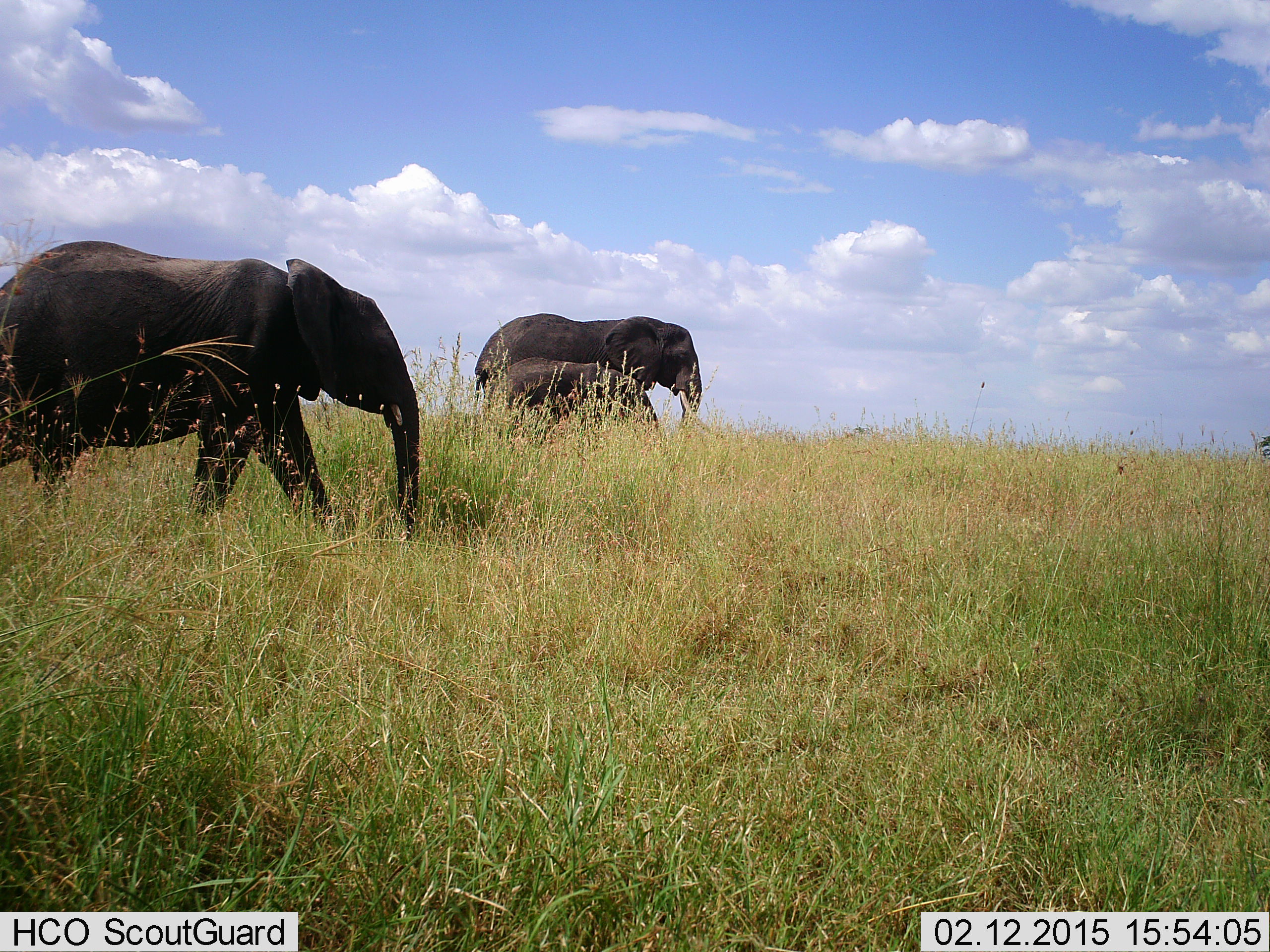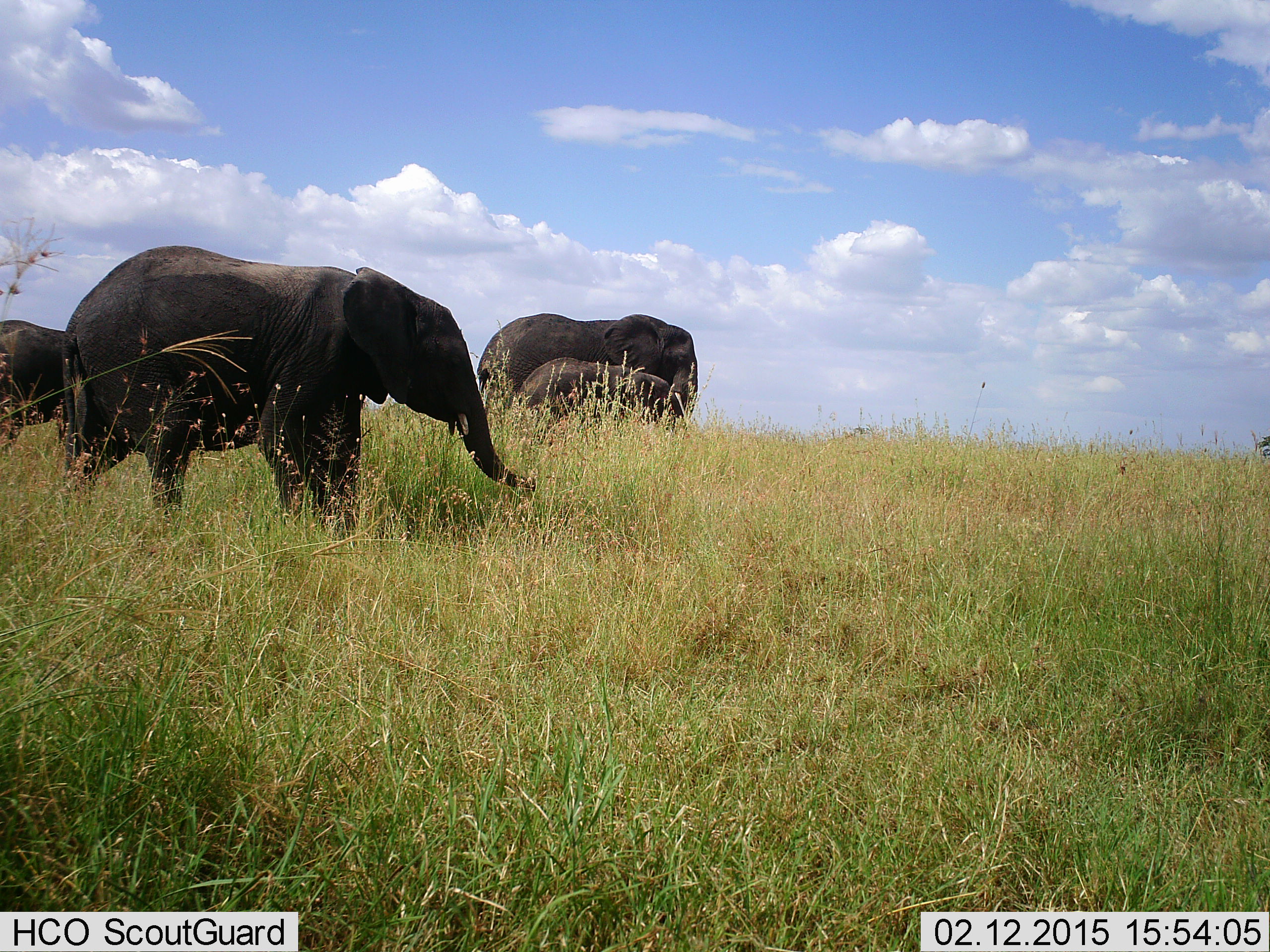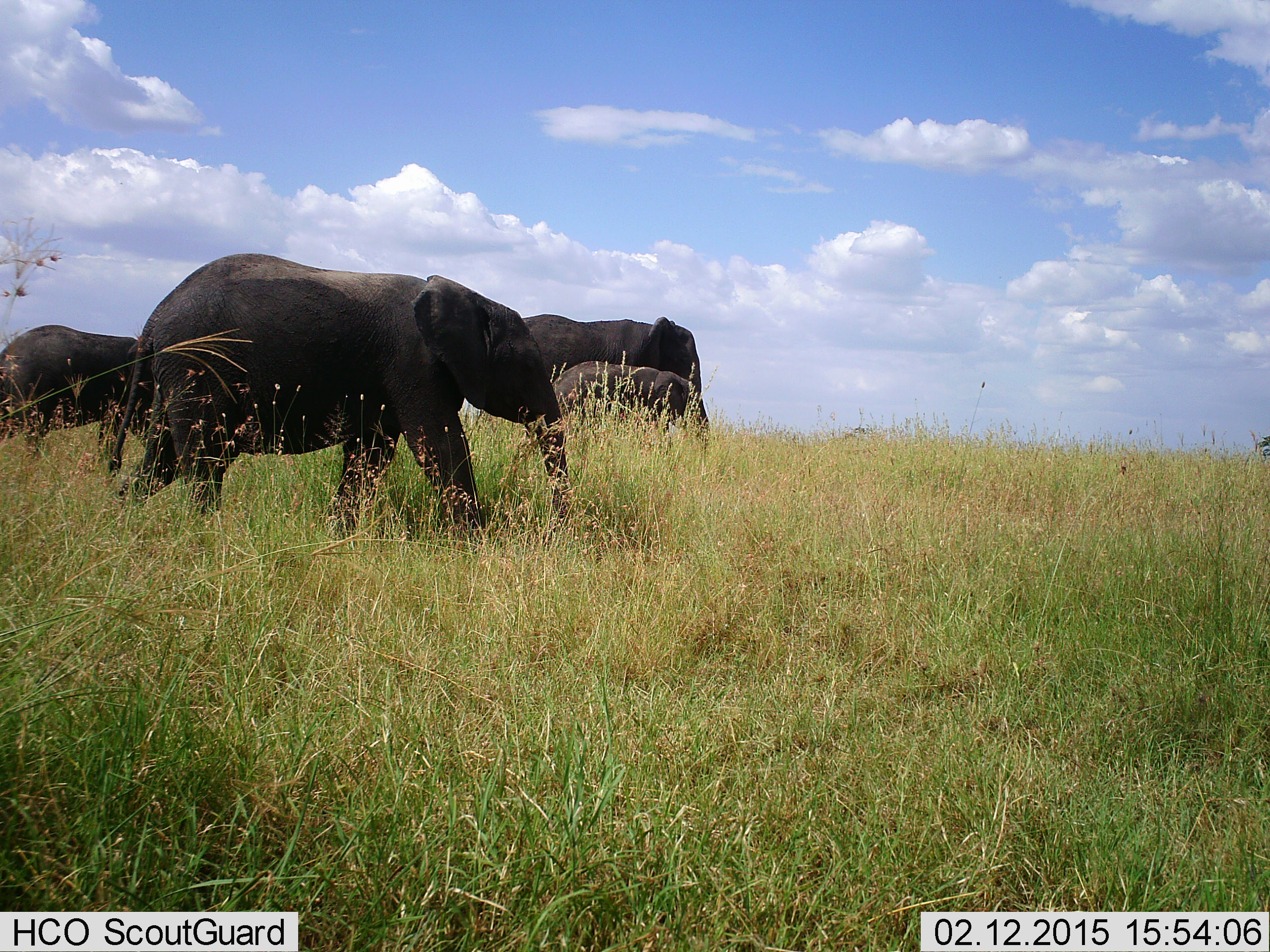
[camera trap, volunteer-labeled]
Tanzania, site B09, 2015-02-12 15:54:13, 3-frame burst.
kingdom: Animalia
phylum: Chordata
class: Mammalia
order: Proboscidea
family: Elephantidae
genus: Loxodonta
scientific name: Loxodonta africana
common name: african bush elephant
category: elephant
Elephant (african bush elephant) (Loxodonta africana), count 4. Behavior (volunteer vote fractions): standing 60%, resting 0%, moving 100%, interacting 0%. Young present (vote fraction): 100%. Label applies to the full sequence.